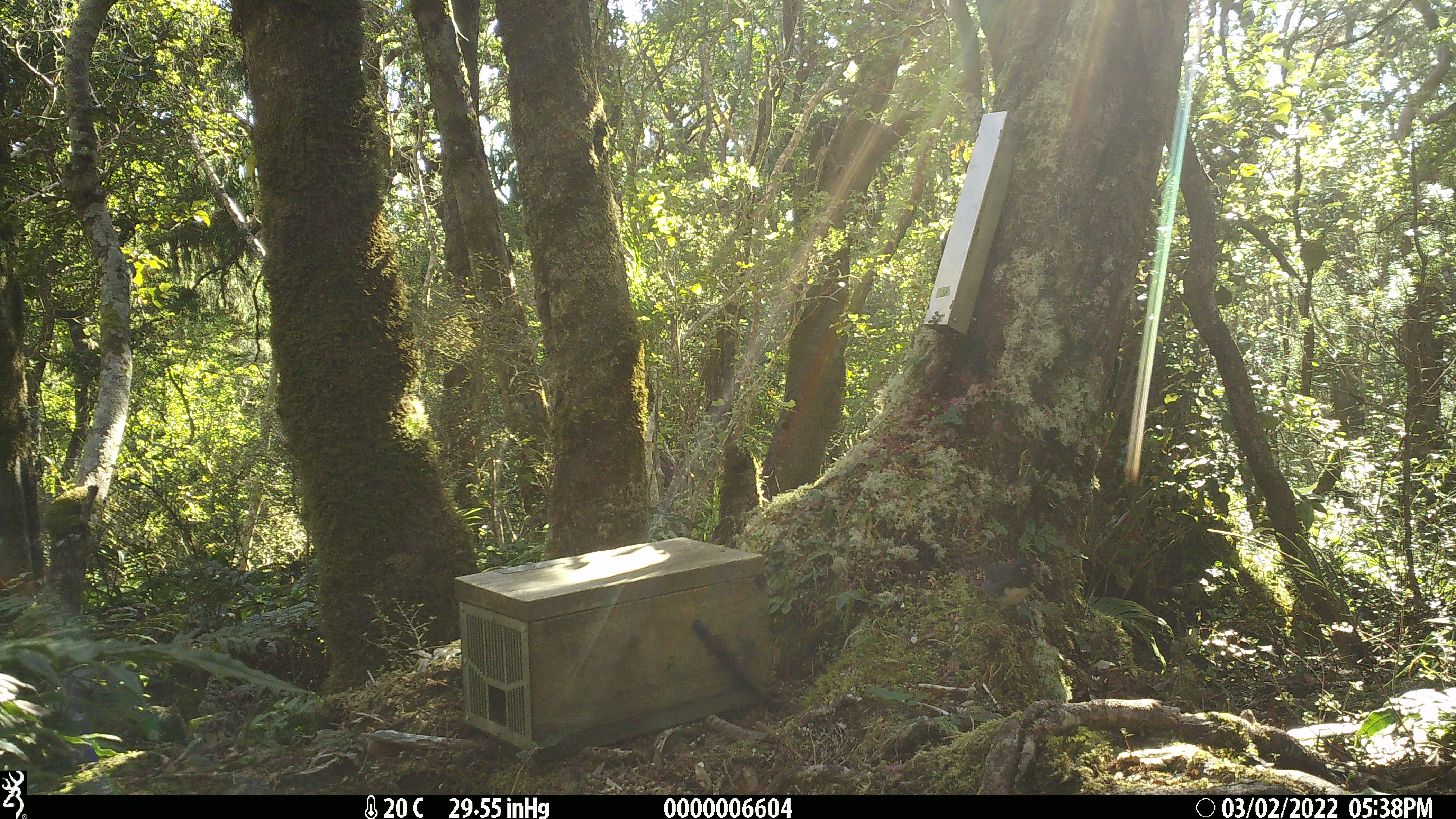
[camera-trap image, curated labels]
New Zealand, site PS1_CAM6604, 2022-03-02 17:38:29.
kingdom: Animalia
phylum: Chordata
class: Aves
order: Passeriformes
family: Petroicidae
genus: Petroica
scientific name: Petroica australis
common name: new zealand robin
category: robin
Robin (new zealand robin) (Petroica australis).